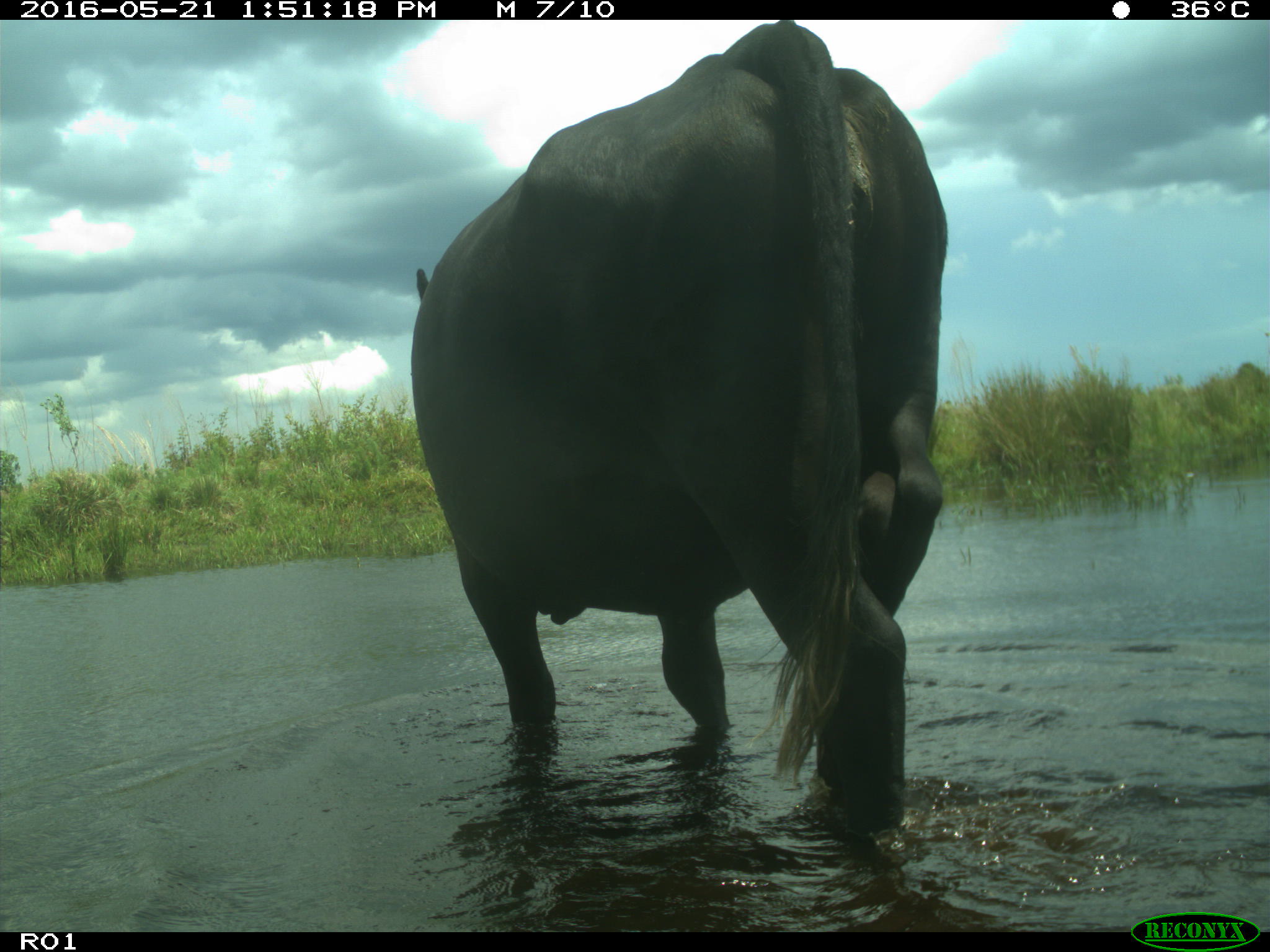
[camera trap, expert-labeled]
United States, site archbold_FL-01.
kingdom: Animalia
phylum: Chordata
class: Mammalia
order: Artiodactyla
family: Bovidae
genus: Bos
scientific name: Bos taurus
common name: domestic cow